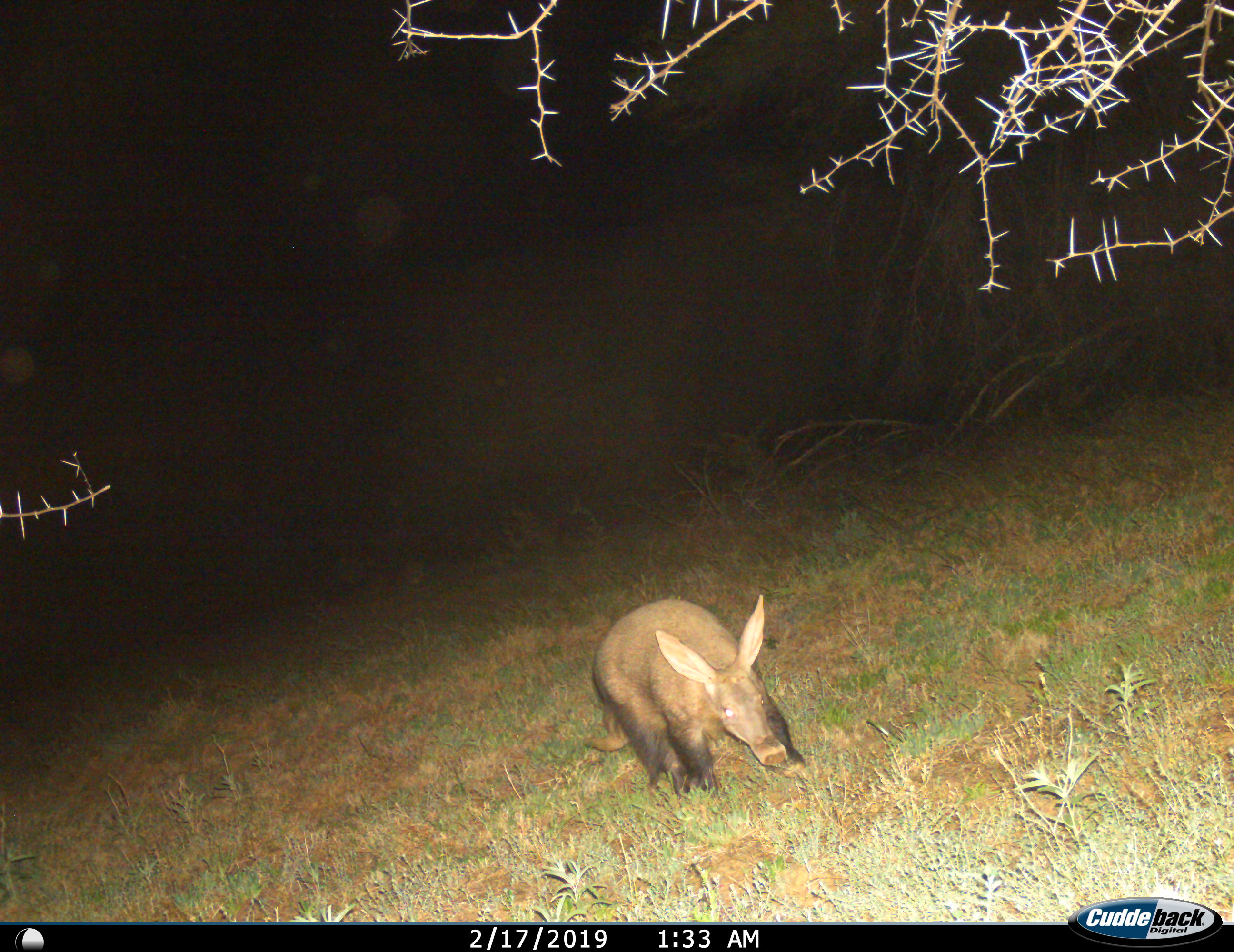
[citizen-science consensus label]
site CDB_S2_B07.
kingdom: Animalia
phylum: Chordata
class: Mammalia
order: Tubulidentata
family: Orycteropodidae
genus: Orycteropus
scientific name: Orycteropus afer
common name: aardvark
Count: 1.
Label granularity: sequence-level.